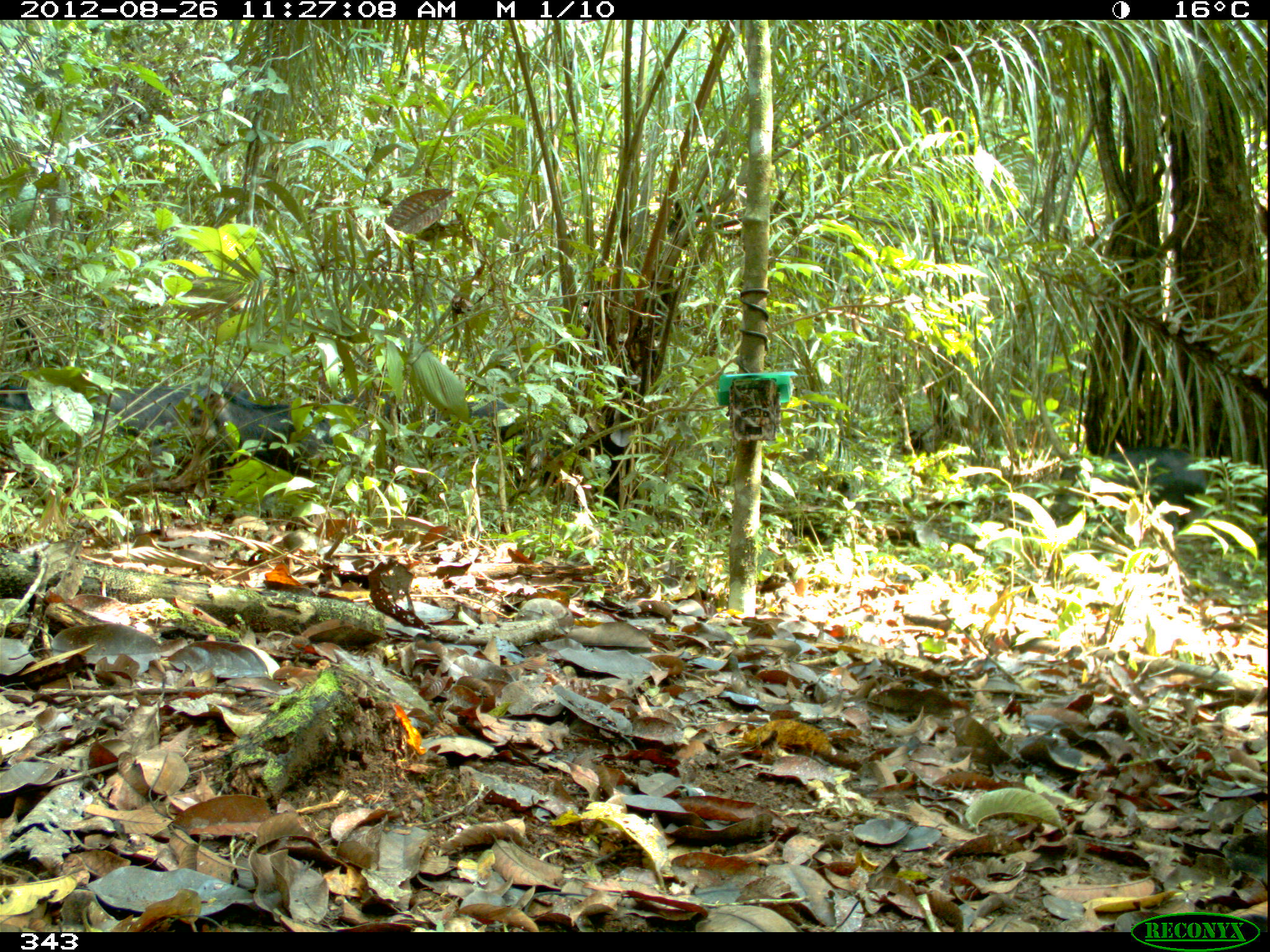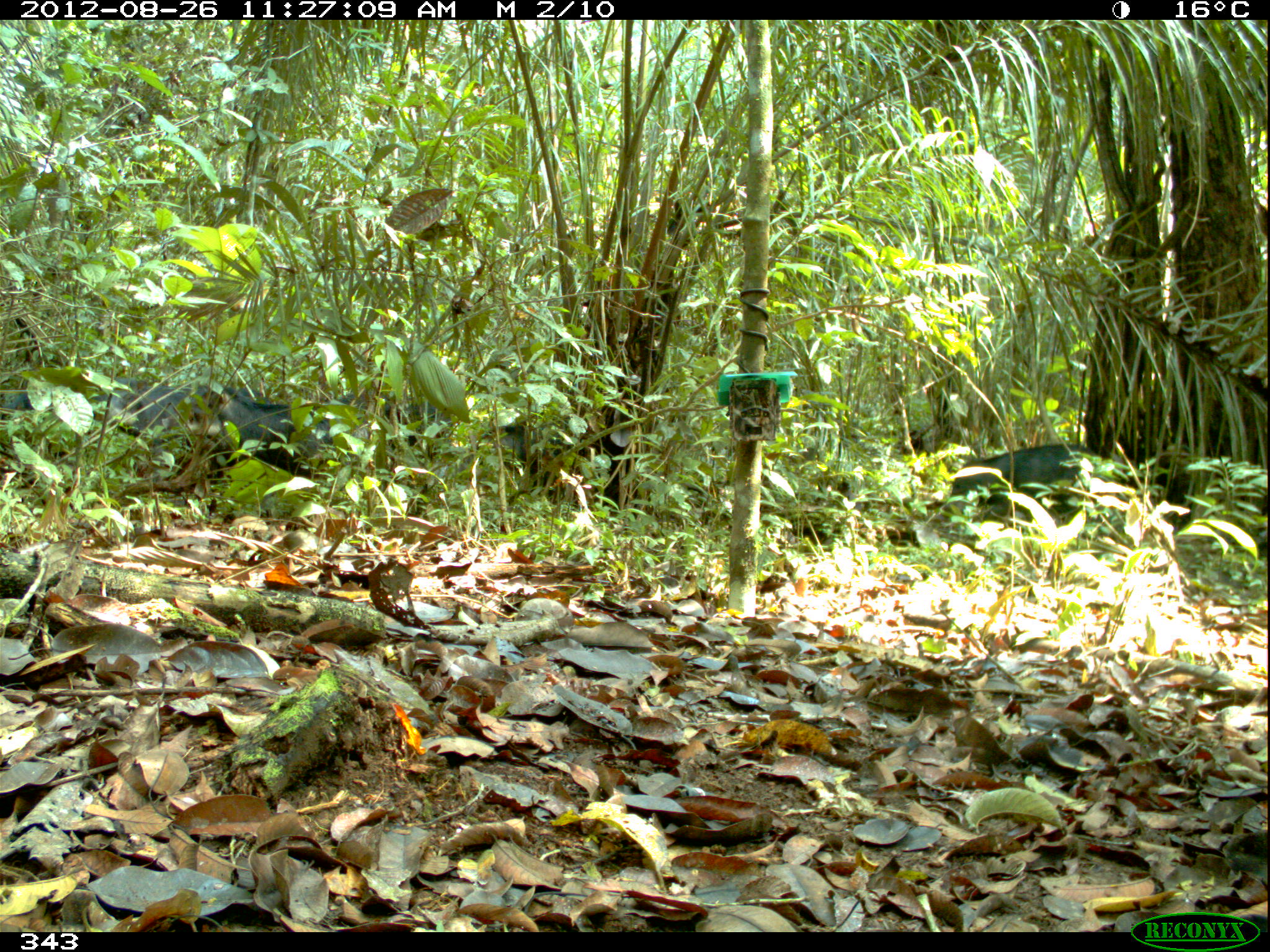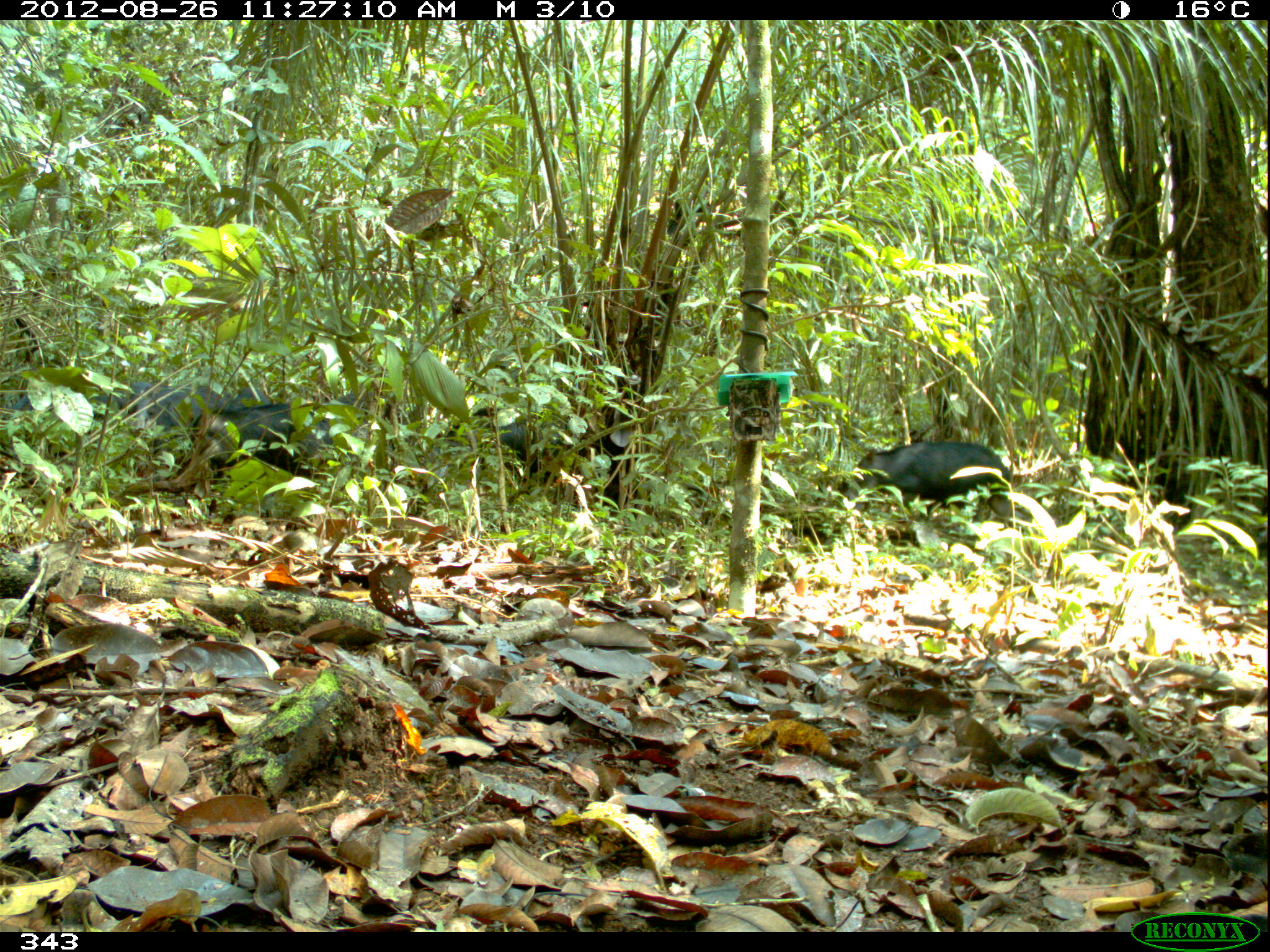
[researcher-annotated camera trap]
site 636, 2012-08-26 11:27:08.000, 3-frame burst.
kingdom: Animalia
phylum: Chordata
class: Mammalia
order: Artiodactyla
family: Tayassuidae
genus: Tayassu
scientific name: Tayassu pecari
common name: white-lipped peccary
Tayassu pecari (white-lipped peccary).